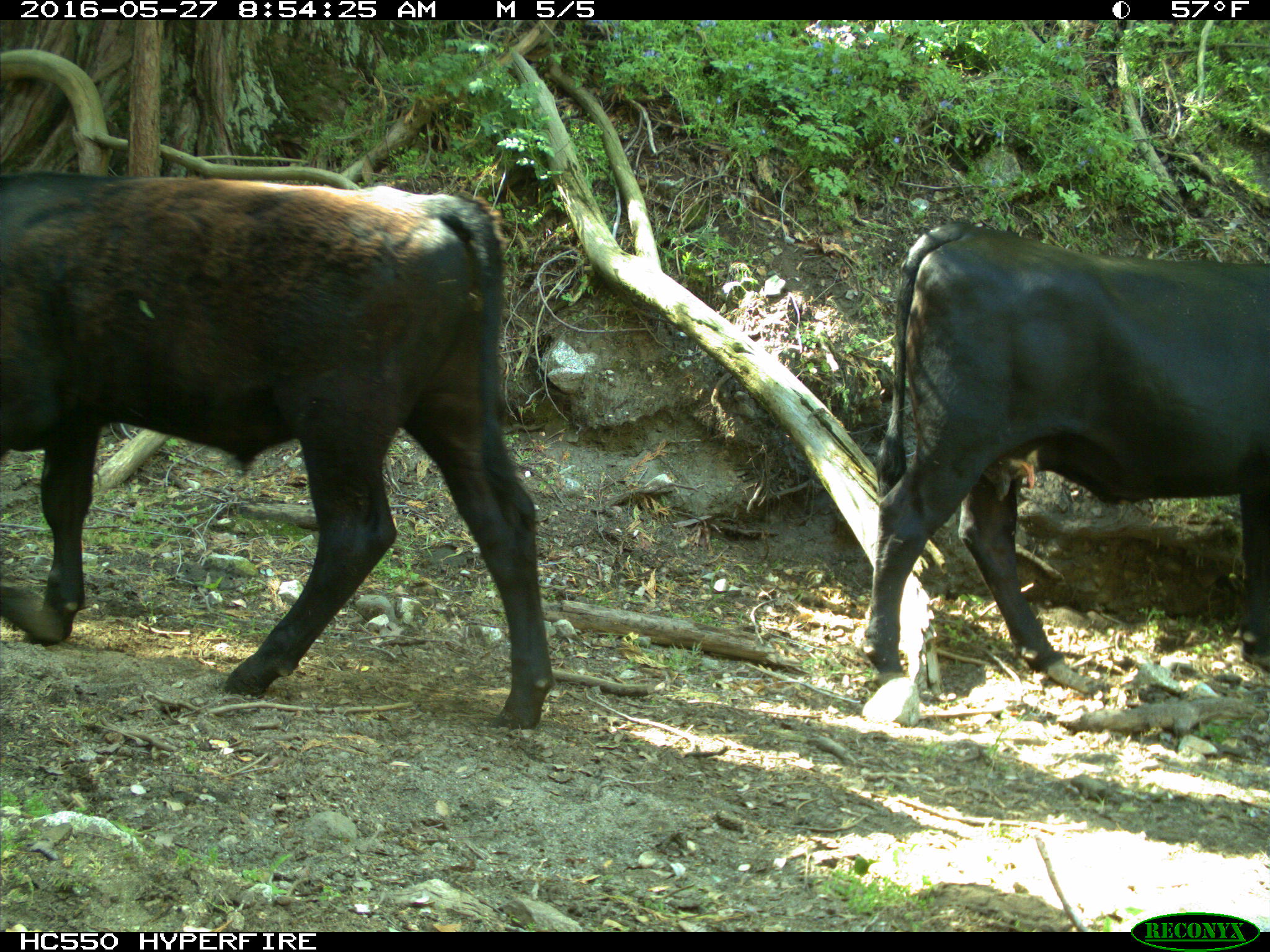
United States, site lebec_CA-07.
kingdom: Animalia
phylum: Chordata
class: Mammalia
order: Artiodactyla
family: Bovidae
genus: Bos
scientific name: Bos taurus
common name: domestic cow